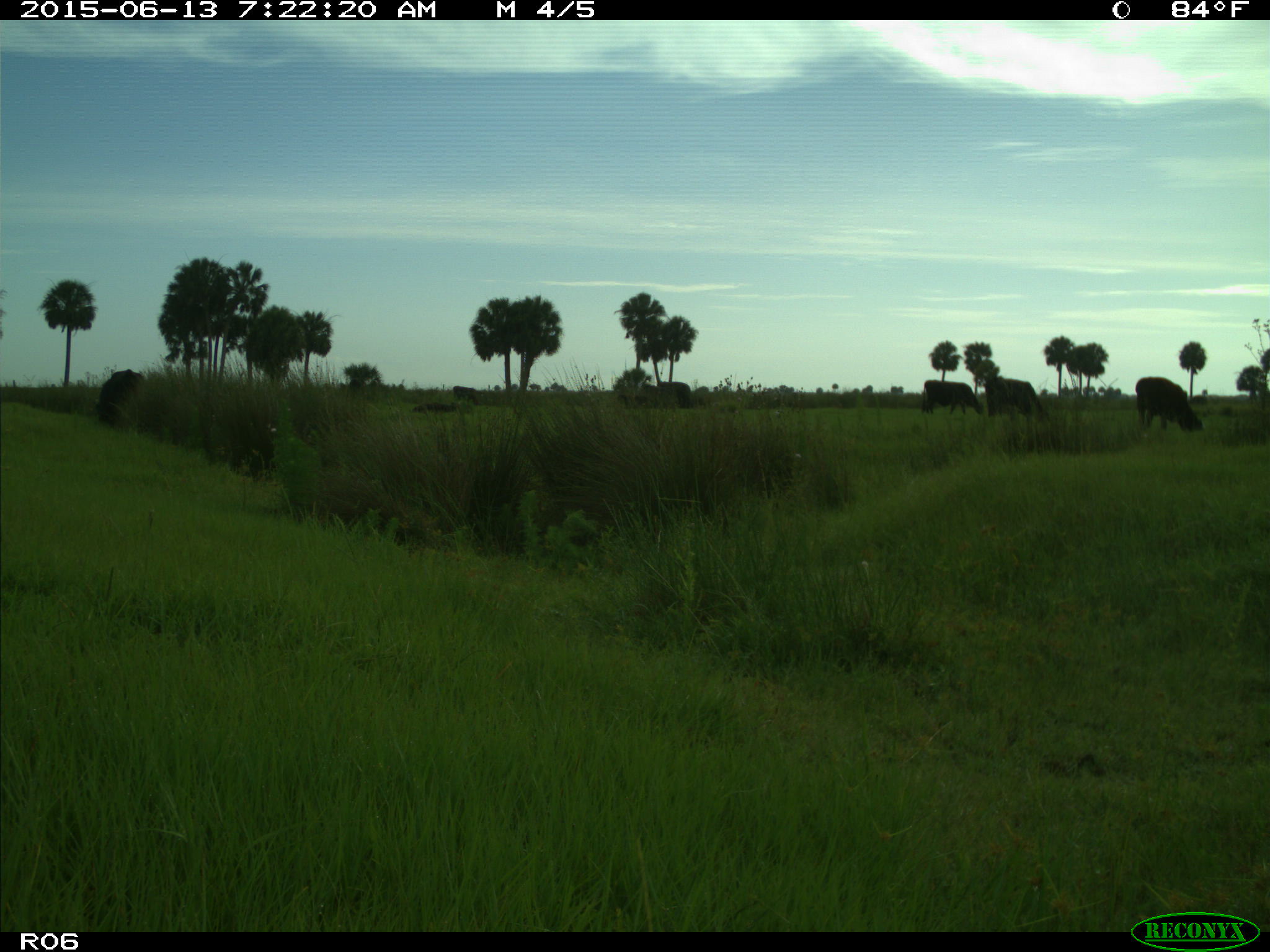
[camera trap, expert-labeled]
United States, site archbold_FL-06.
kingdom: Animalia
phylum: Chordata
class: Mammalia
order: Artiodactyla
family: Bovidae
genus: Bos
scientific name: Bos taurus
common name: domestic cow